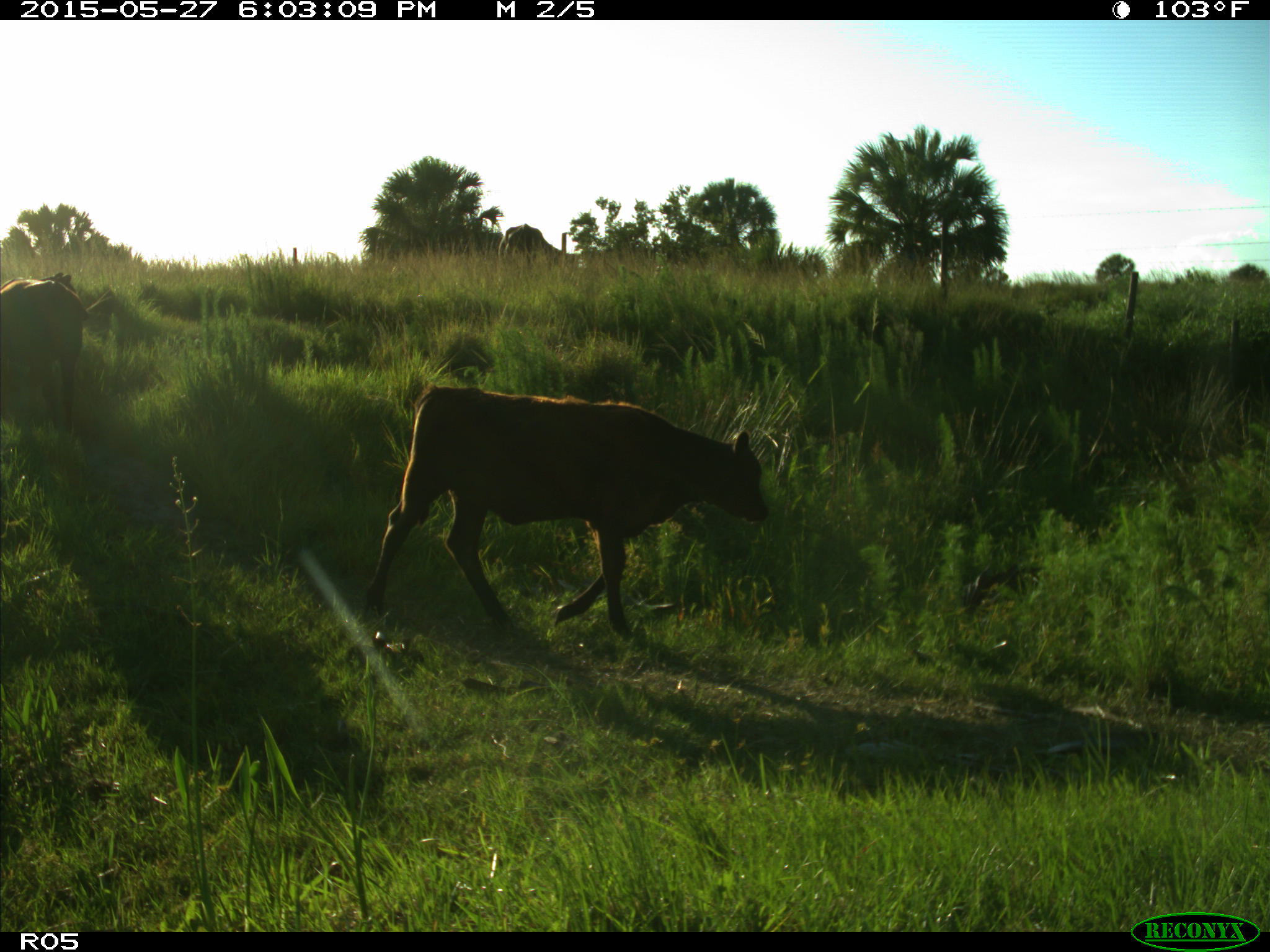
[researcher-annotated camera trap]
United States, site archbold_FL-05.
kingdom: Animalia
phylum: Chordata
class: Mammalia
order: Artiodactyla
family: Bovidae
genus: Bos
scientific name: Bos taurus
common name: domestic cow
Bos taurus (domestic cow).